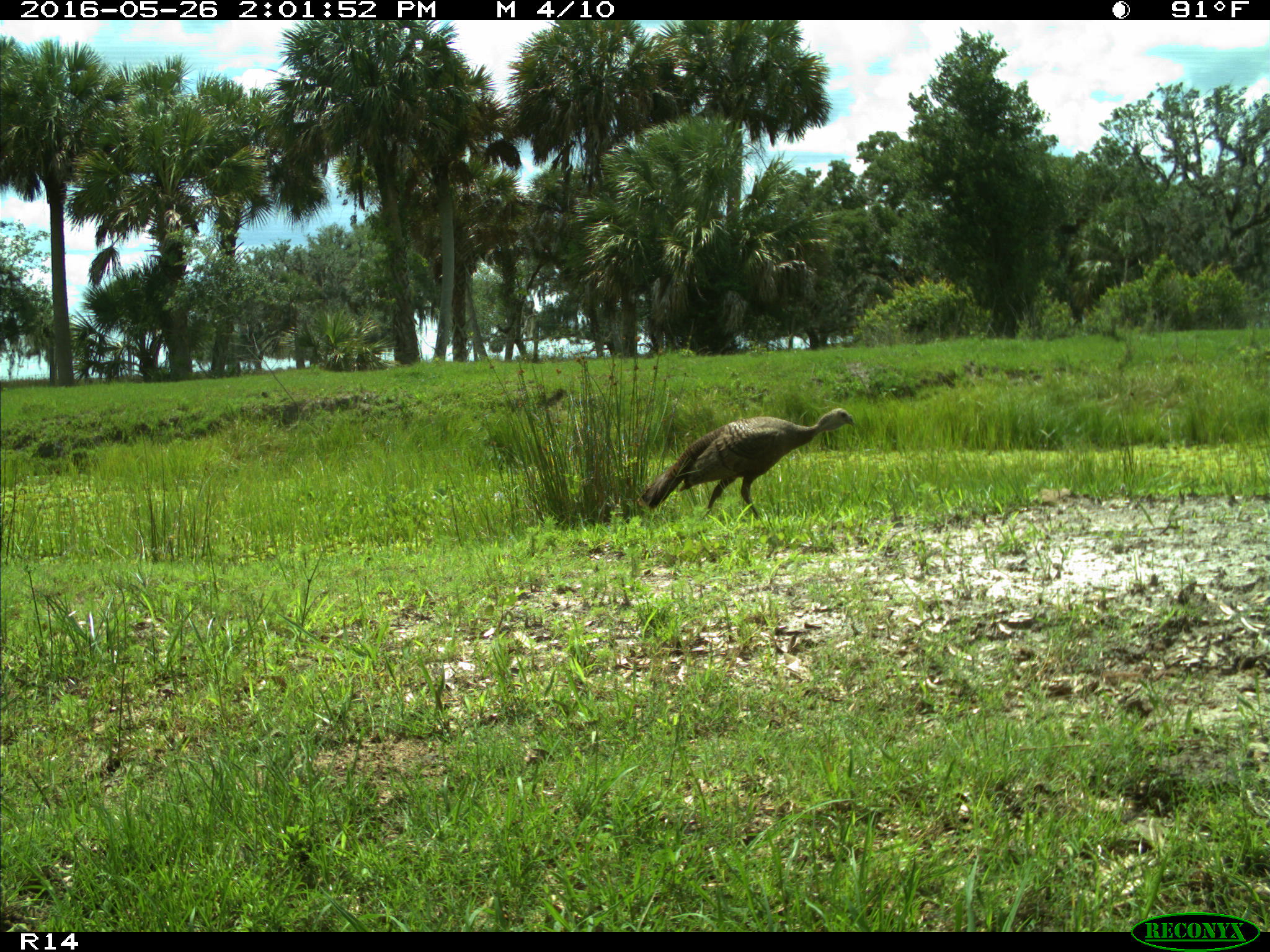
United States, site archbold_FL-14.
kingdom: Animalia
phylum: Chordata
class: Aves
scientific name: Aves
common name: birds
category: unidentified bird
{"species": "unidentified bird (birds) (Aves)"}